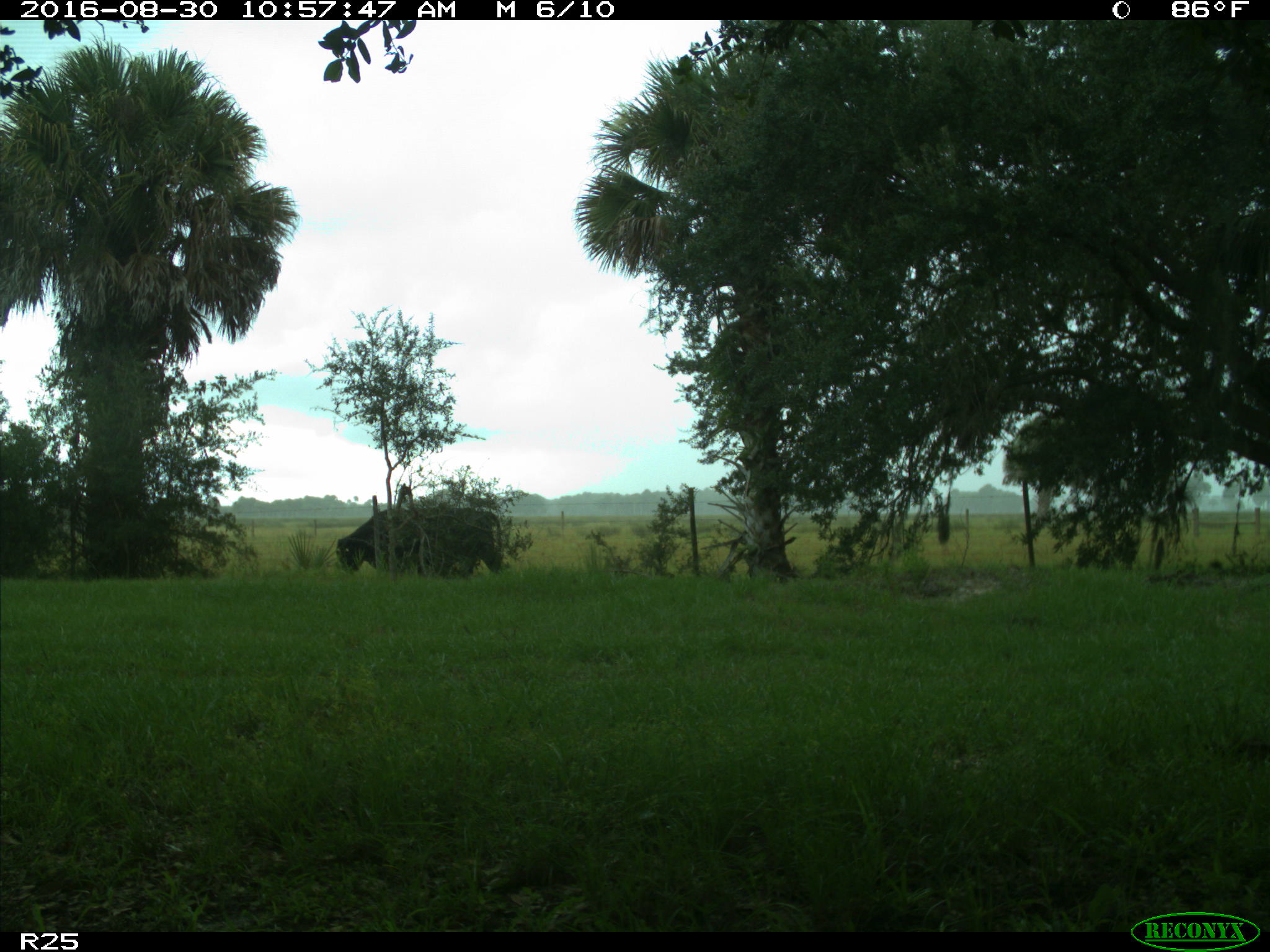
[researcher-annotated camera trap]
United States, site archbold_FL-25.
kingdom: Animalia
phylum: Chordata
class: Mammalia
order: Artiodactyla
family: Bovidae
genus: Bos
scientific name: Bos taurus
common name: domestic cow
Bos taurus (domestic cow).